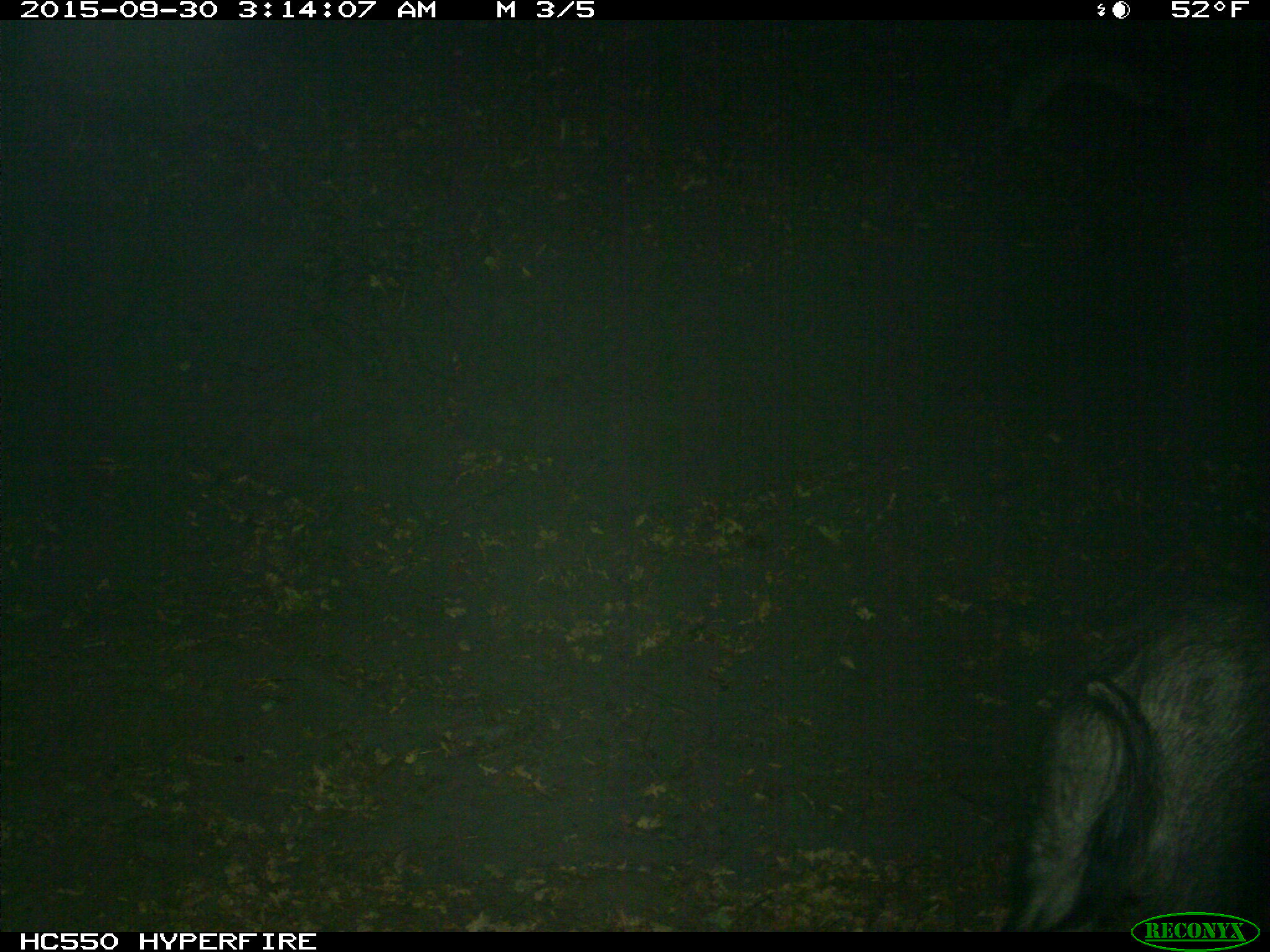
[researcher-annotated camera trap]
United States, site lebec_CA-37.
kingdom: Animalia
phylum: Chordata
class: Mammalia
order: Artiodactyla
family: Suidae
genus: Sus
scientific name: Sus scrofa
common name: wild boar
Sus scrofa (wild boar).